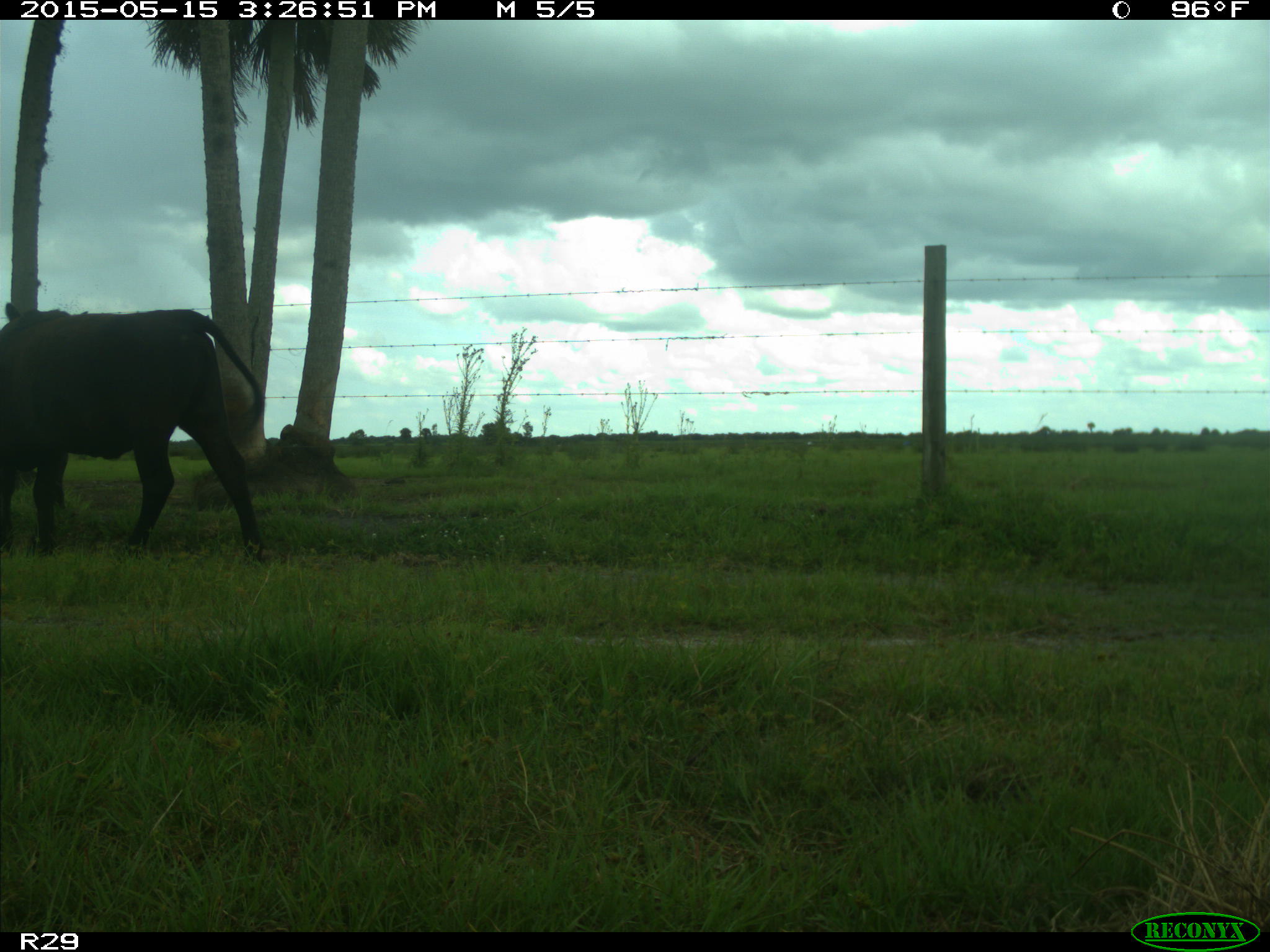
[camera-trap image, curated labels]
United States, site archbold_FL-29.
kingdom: Animalia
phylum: Chordata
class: Mammalia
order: Artiodactyla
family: Bovidae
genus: Bos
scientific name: Bos taurus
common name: domestic cow